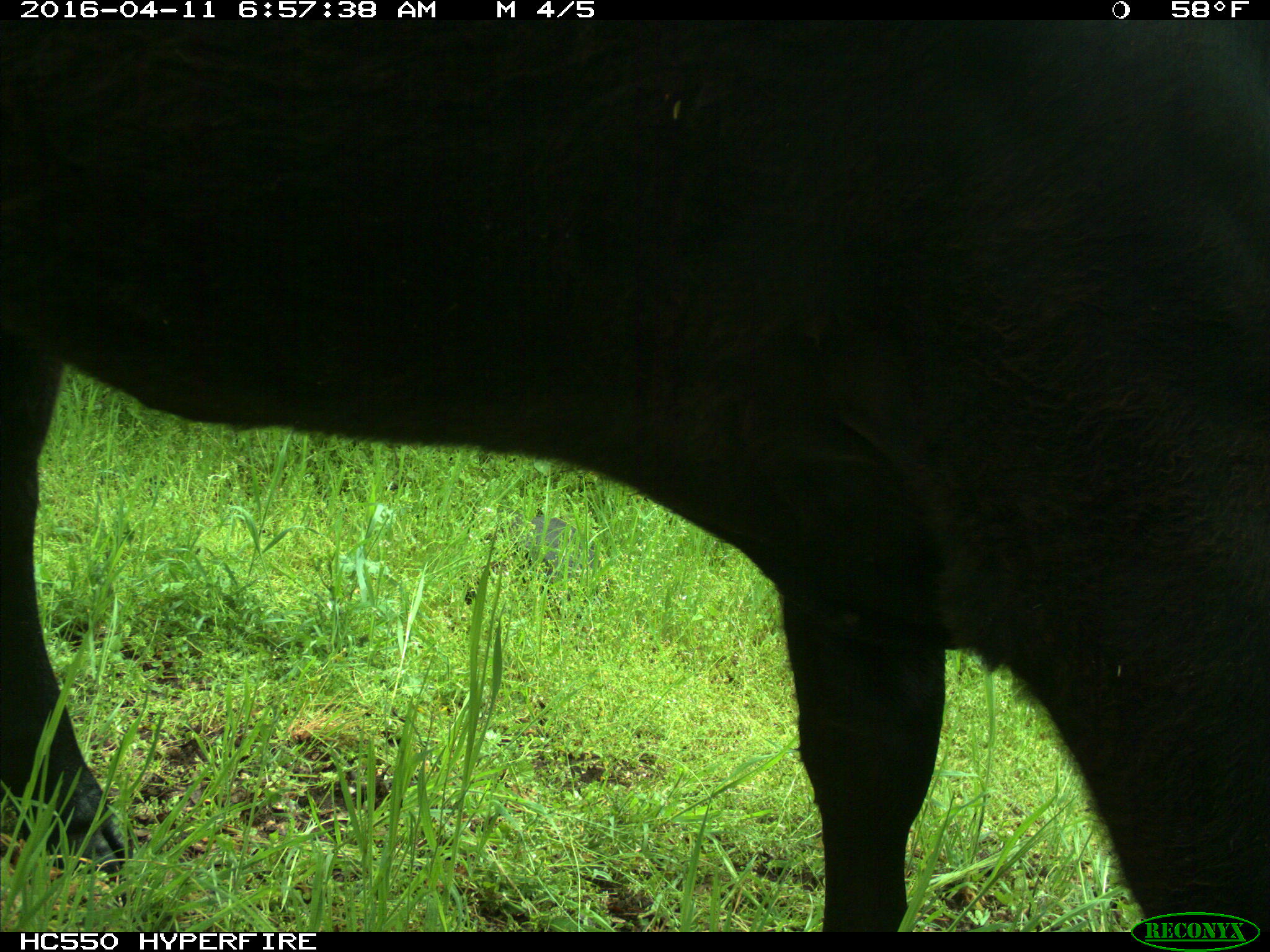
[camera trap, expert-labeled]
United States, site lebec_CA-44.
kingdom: Animalia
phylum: Chordata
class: Mammalia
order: Artiodactyla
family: Bovidae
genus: Bos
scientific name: Bos taurus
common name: domestic cow